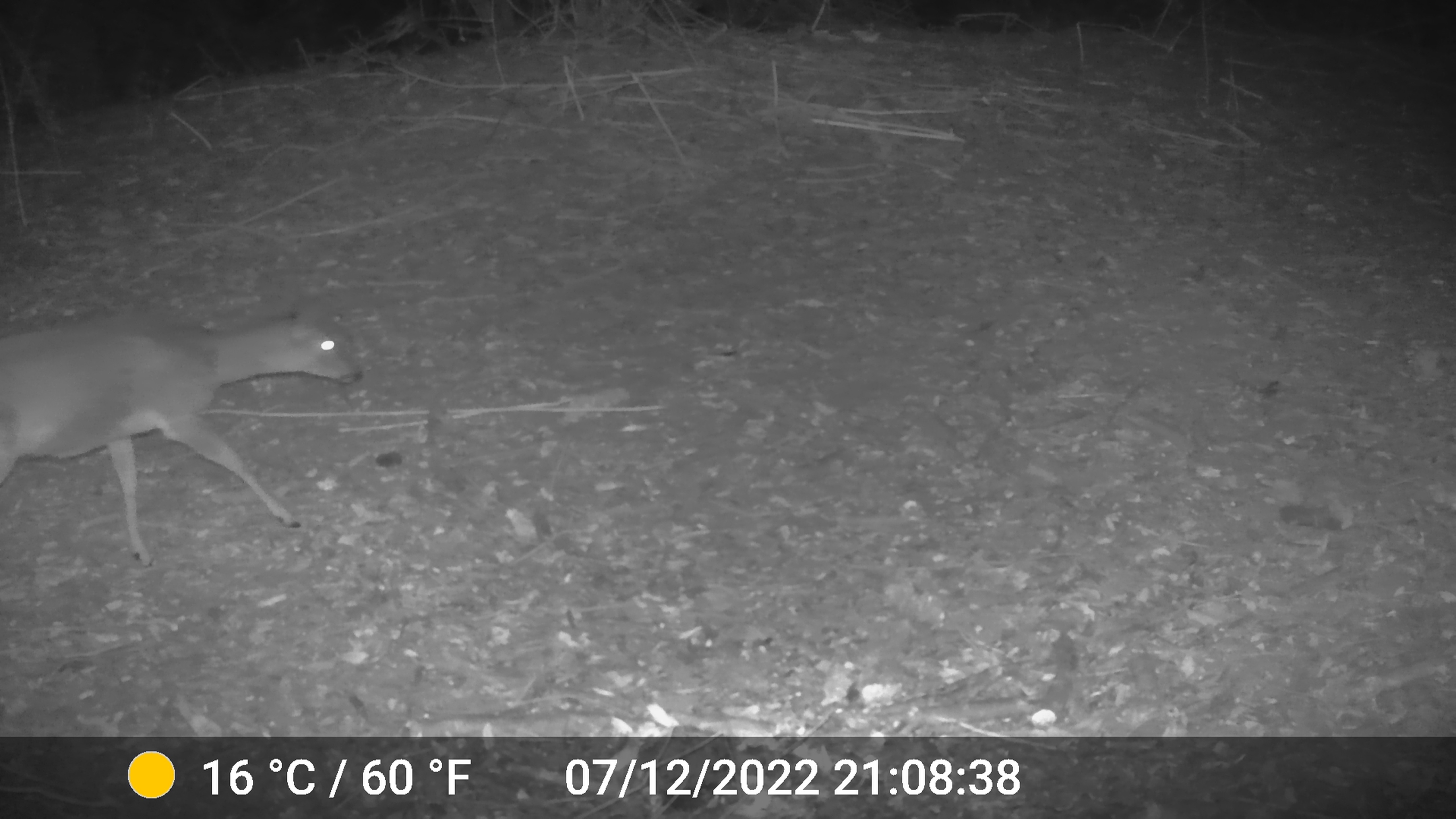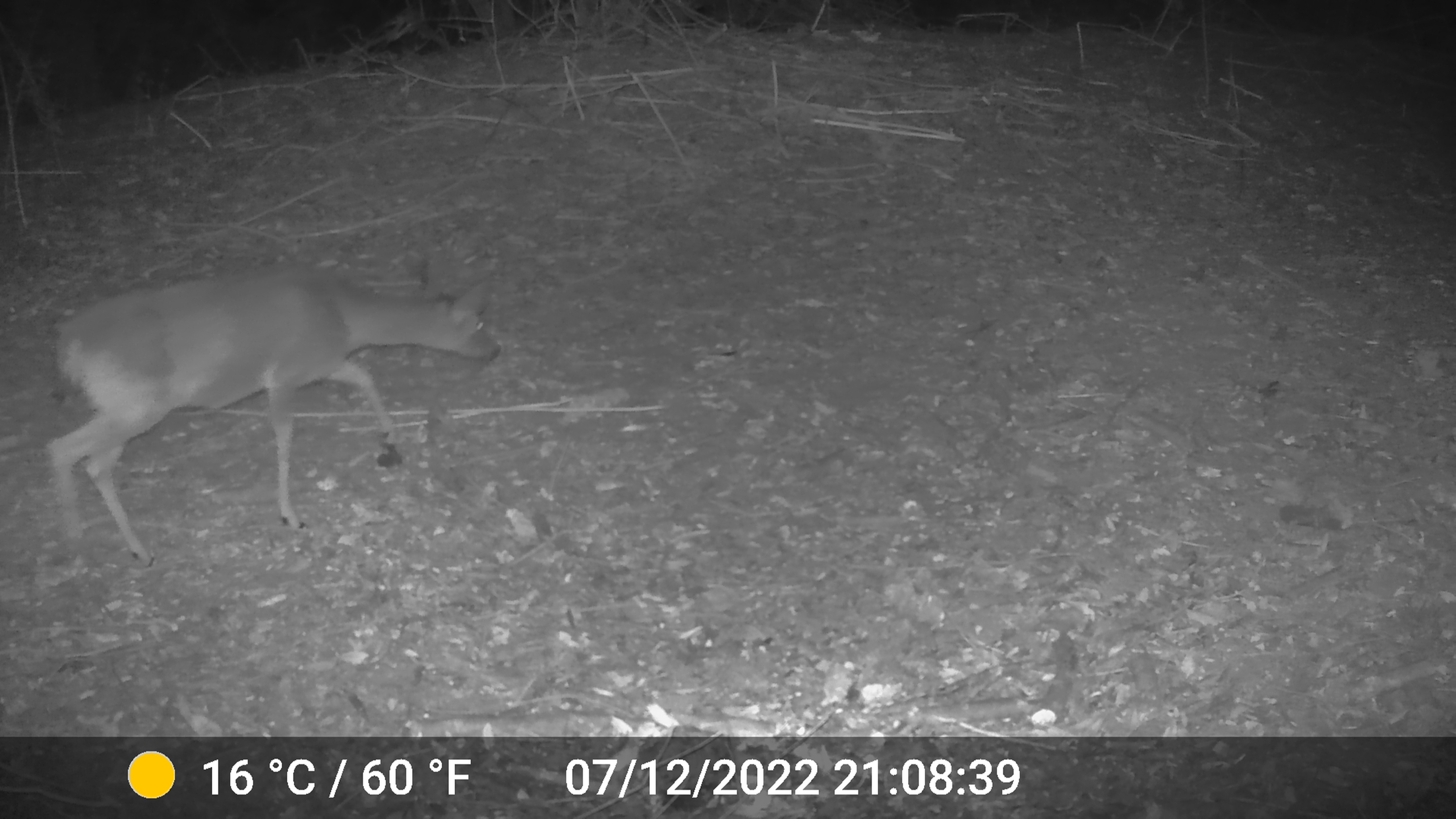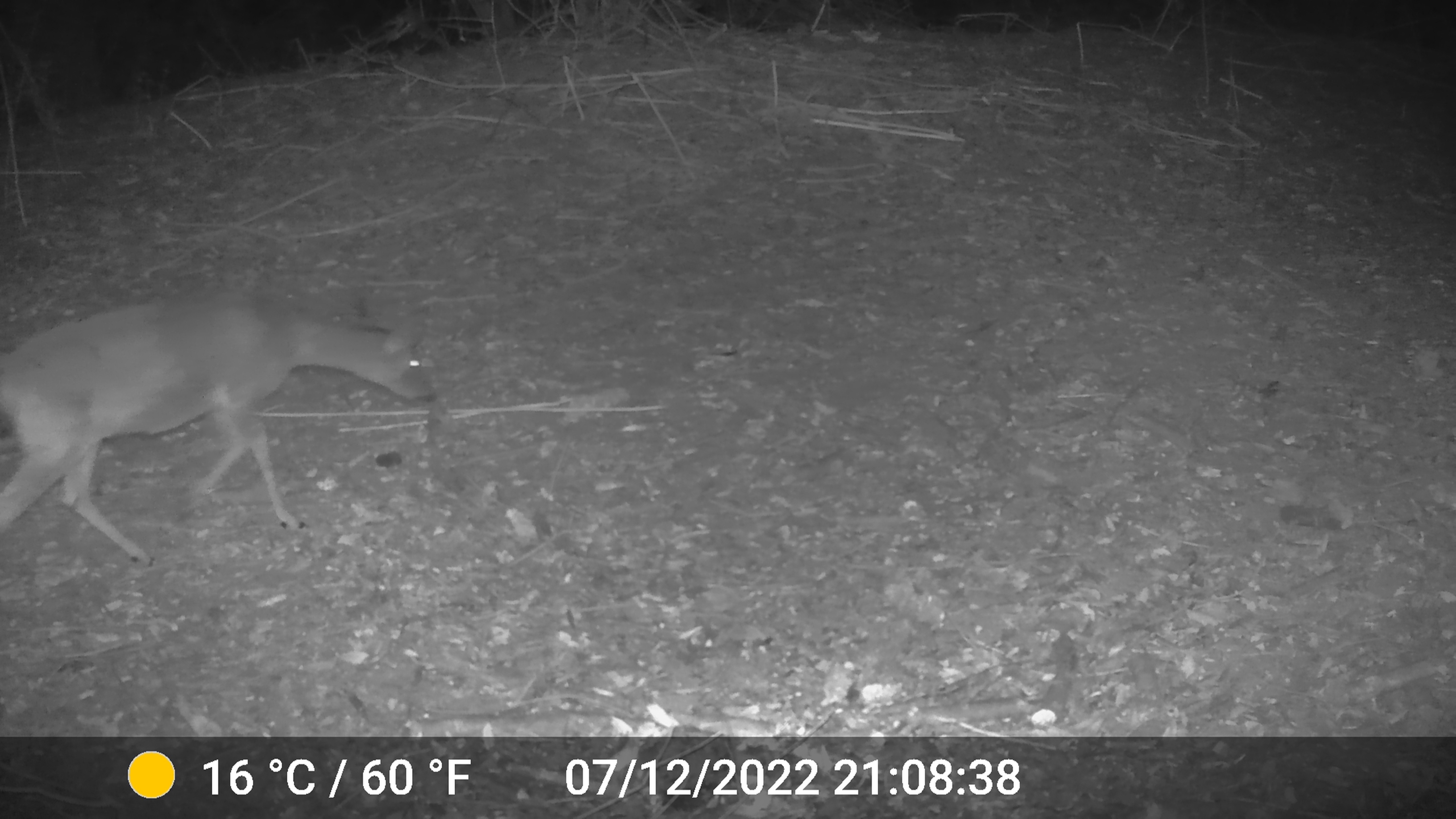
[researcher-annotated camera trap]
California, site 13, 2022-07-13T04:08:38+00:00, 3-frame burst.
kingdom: Animalia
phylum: Chordata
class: Mammalia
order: Artiodactyla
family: Cervidae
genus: Odocoileus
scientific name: Odocoileus hemionus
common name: mule deer